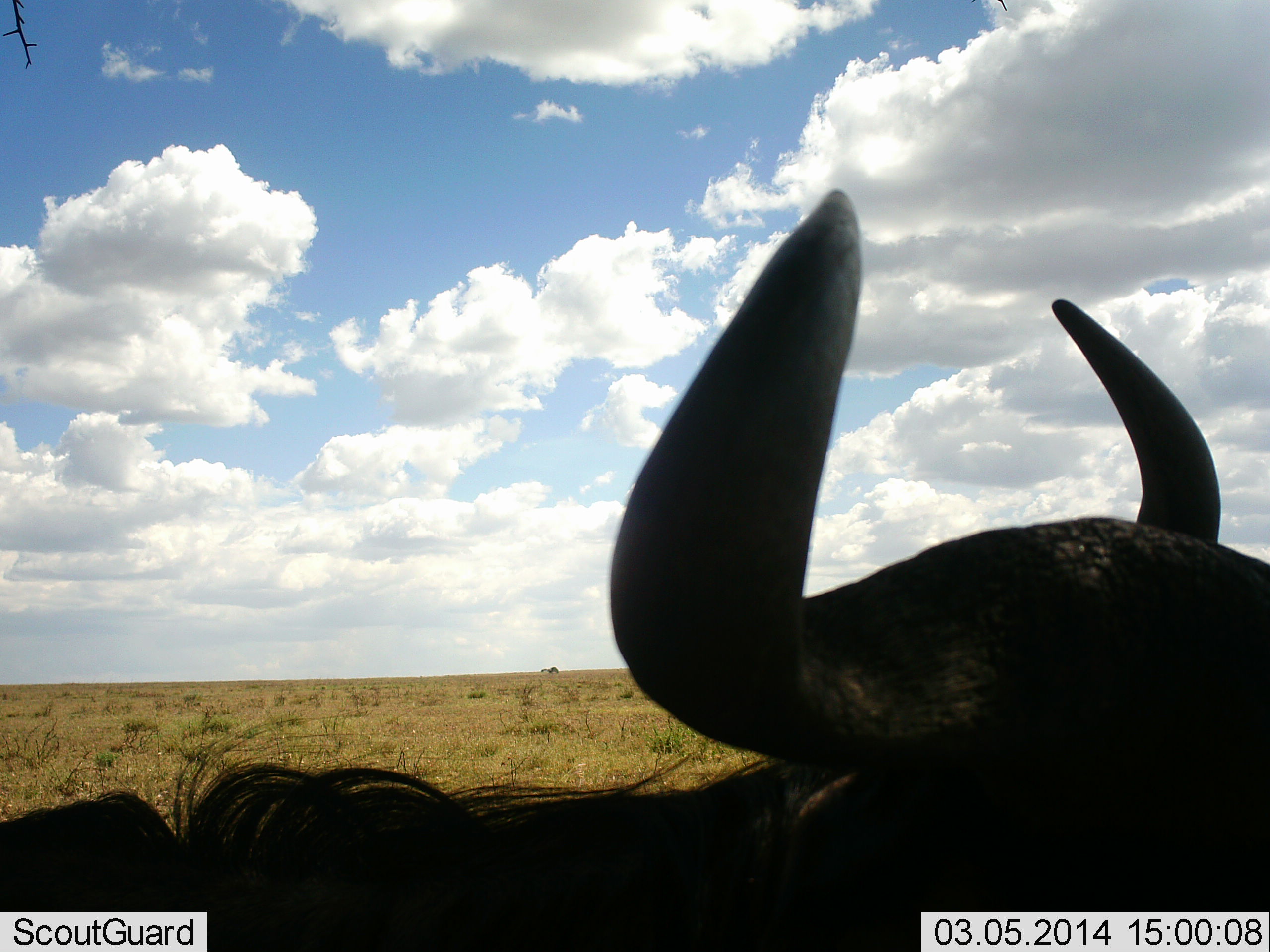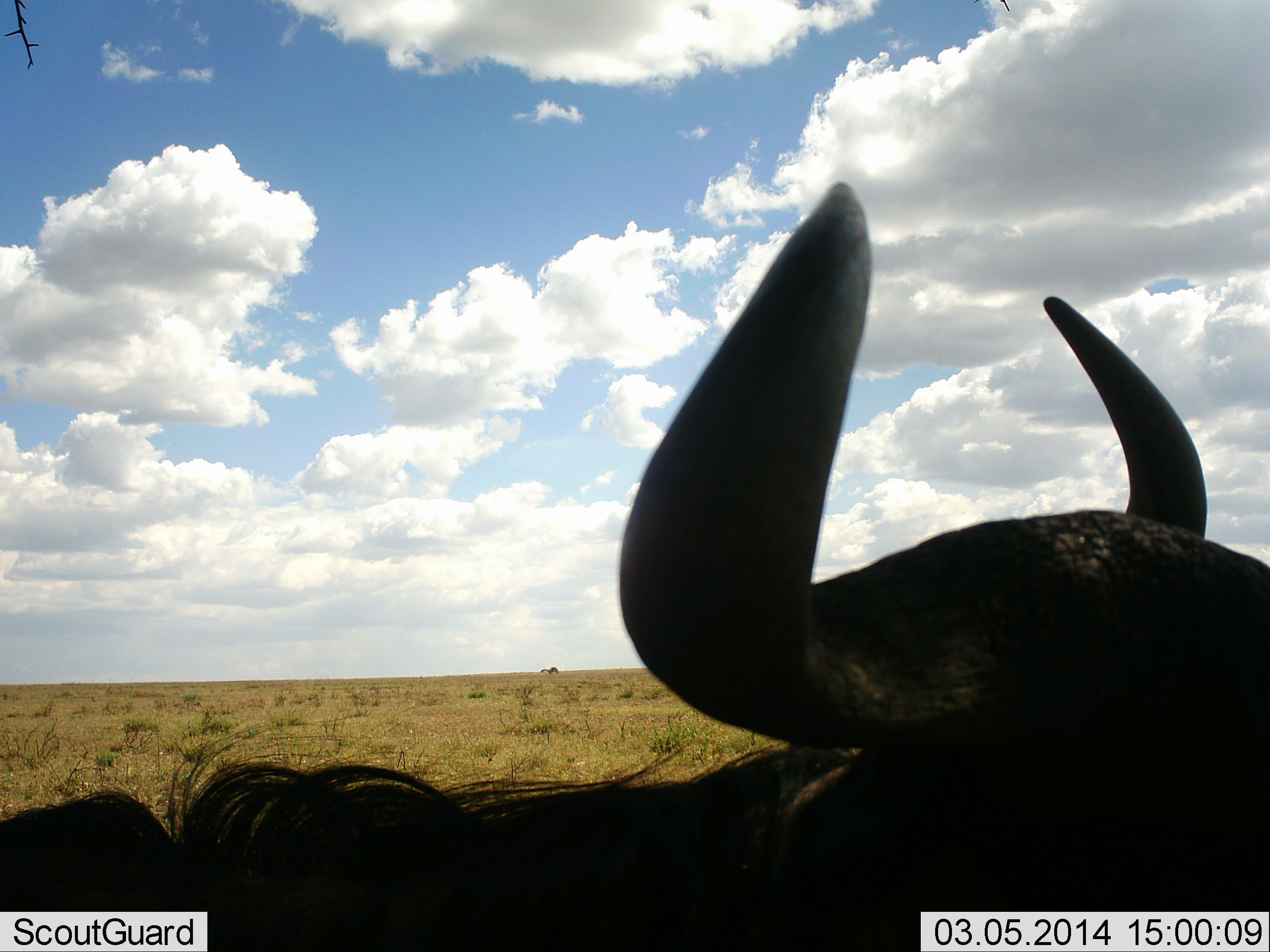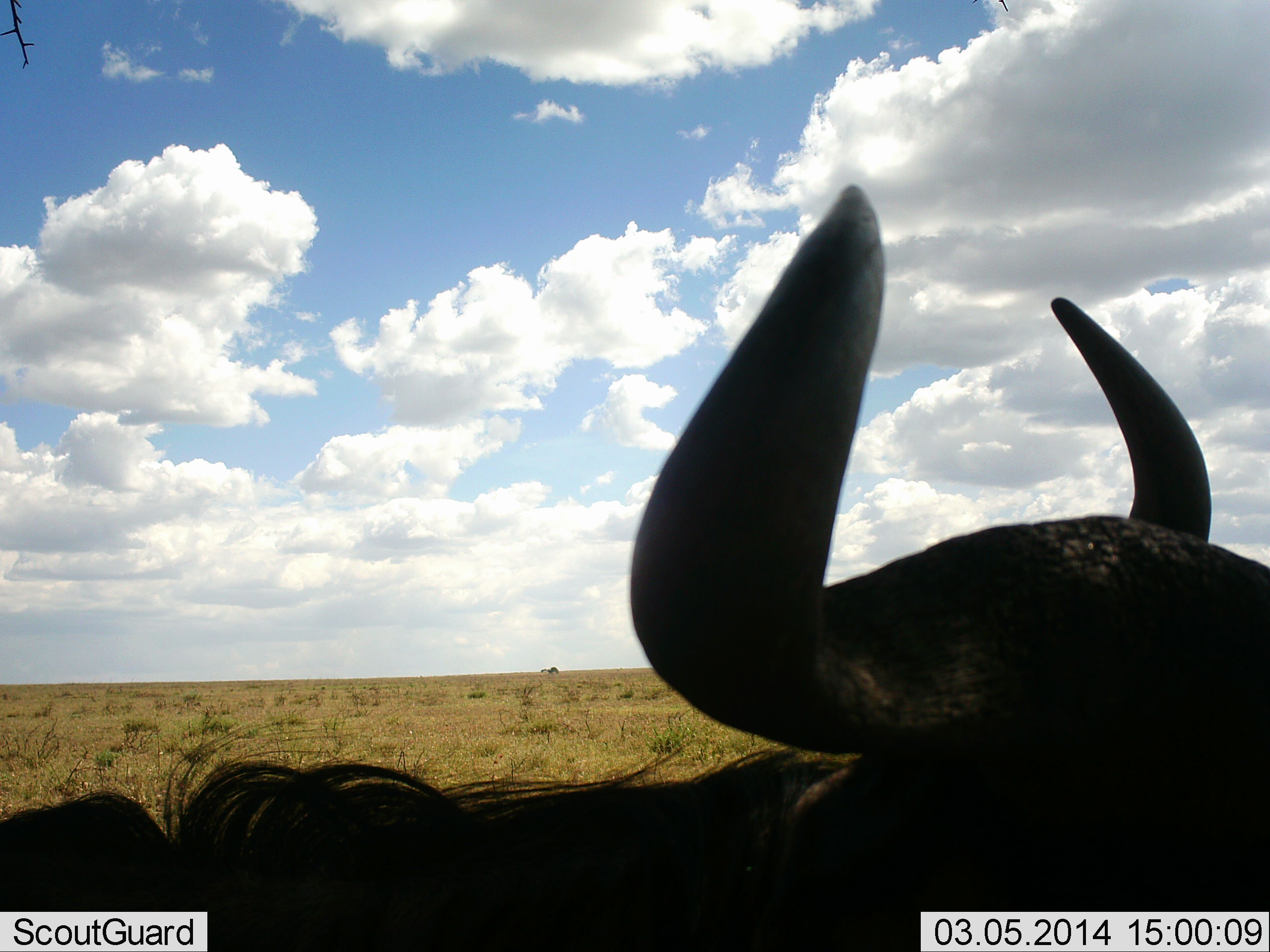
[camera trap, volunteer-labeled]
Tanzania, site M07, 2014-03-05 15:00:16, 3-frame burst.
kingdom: Animalia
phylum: Chordata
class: Mammalia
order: Artiodactyla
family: Bovidae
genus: Connochaetes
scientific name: Connochaetes taurinus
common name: blue wildebeest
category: wildebeest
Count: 1.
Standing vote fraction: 90%.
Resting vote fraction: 0%.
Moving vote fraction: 20%.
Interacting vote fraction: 0%.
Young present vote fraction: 0%.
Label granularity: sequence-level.